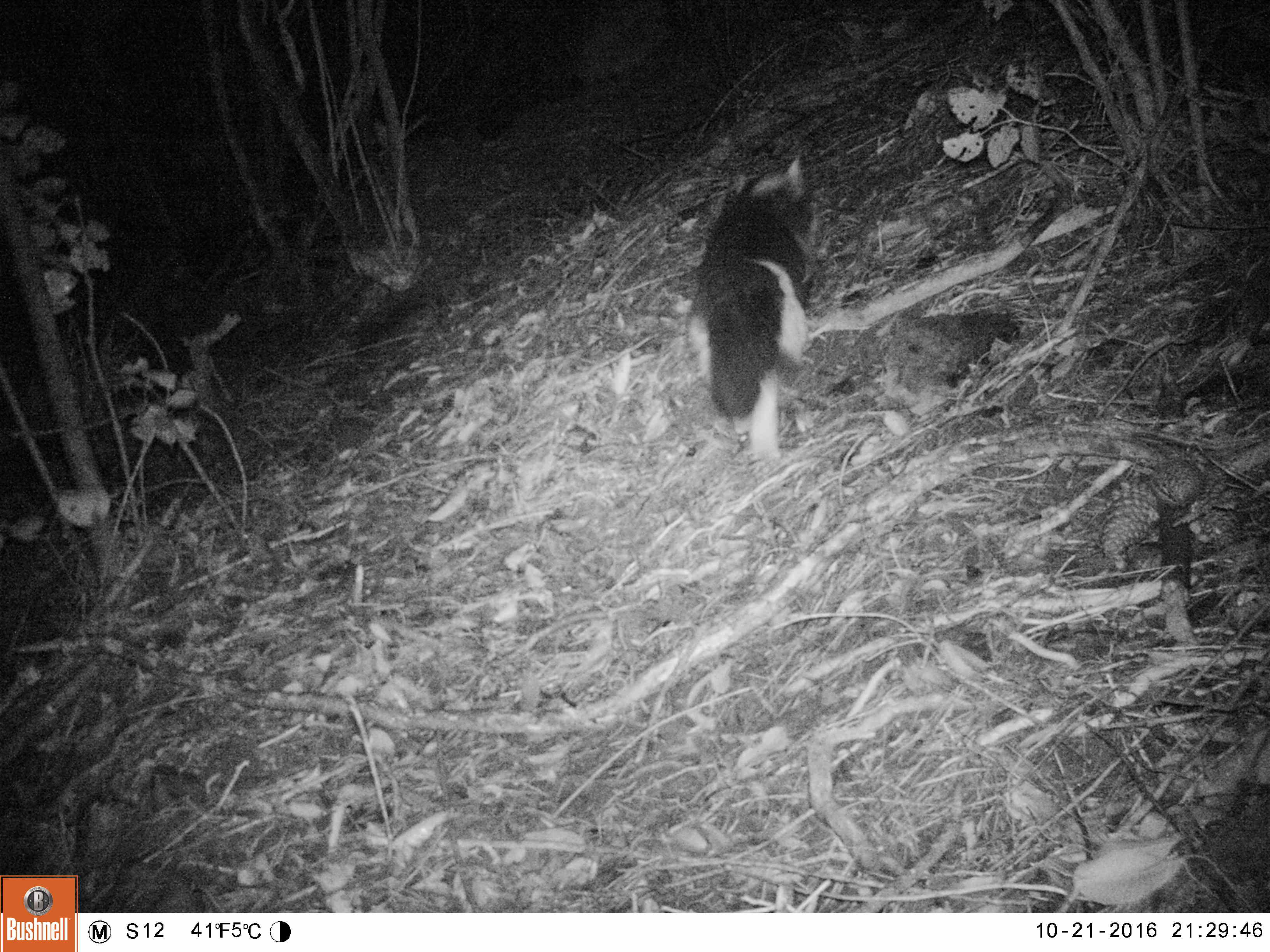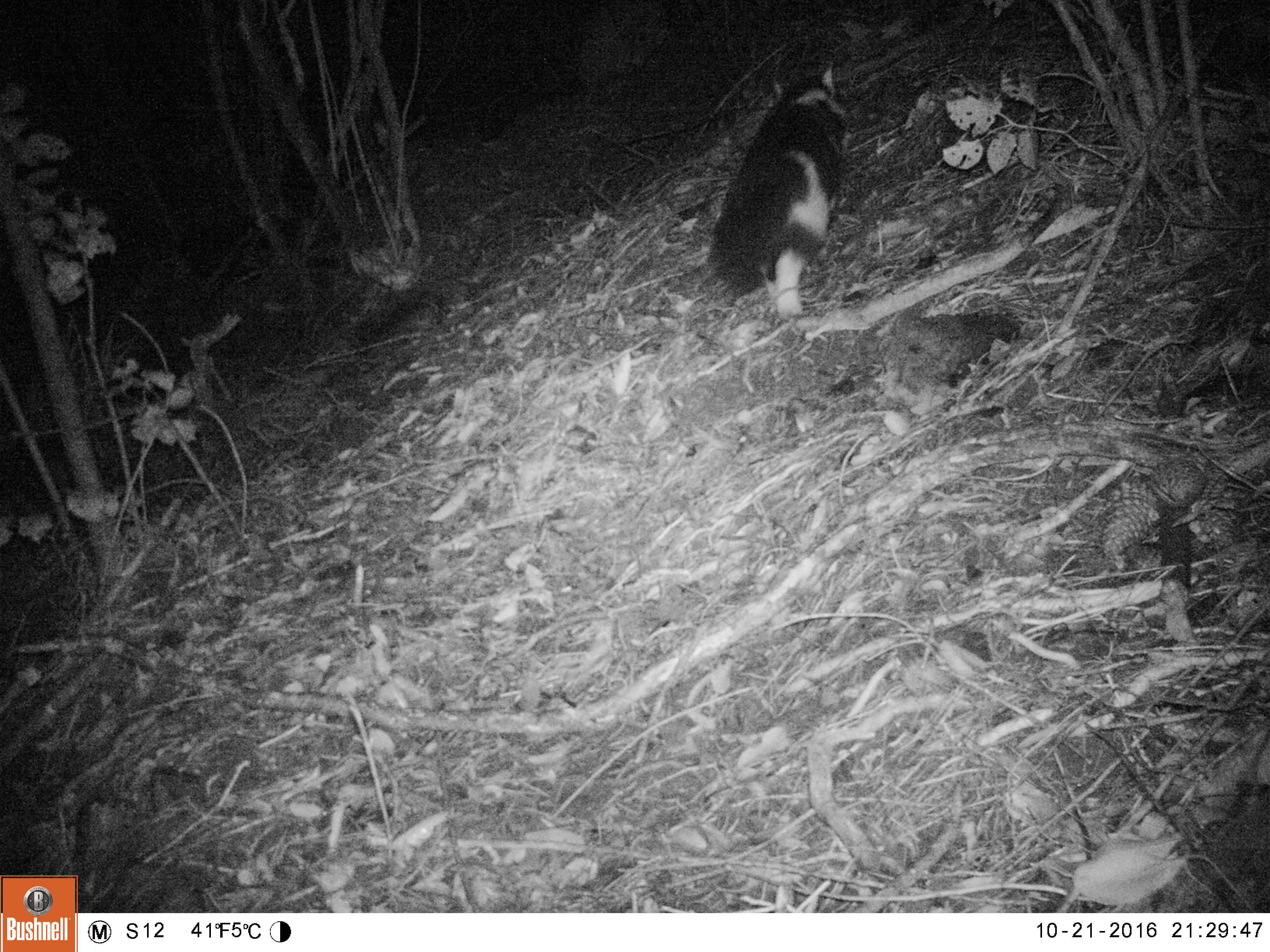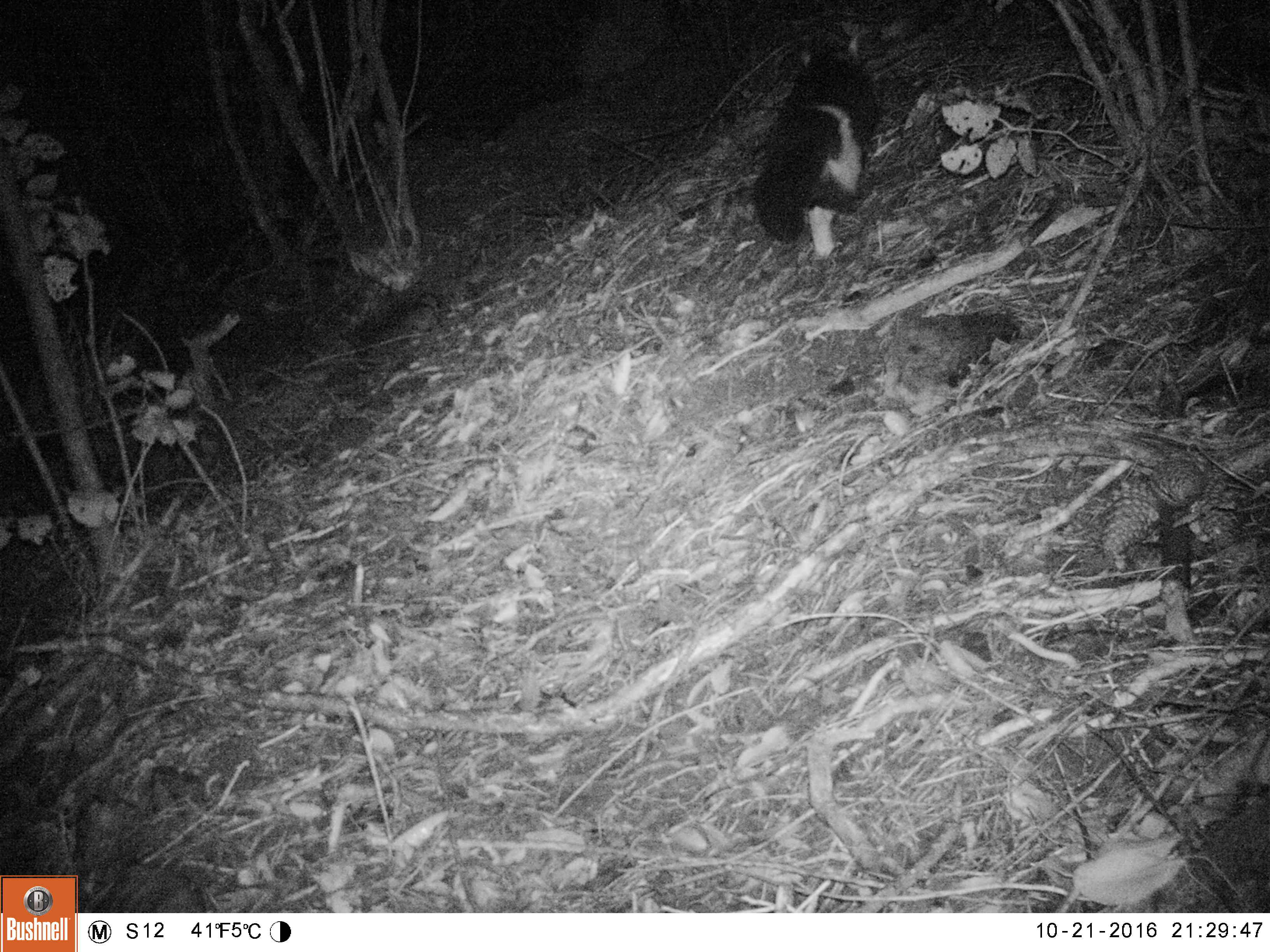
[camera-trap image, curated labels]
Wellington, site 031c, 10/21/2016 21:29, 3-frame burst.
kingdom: Animalia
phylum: Chordata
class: Mammalia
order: Carnivora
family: Felidae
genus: Felis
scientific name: Felis catus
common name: cat